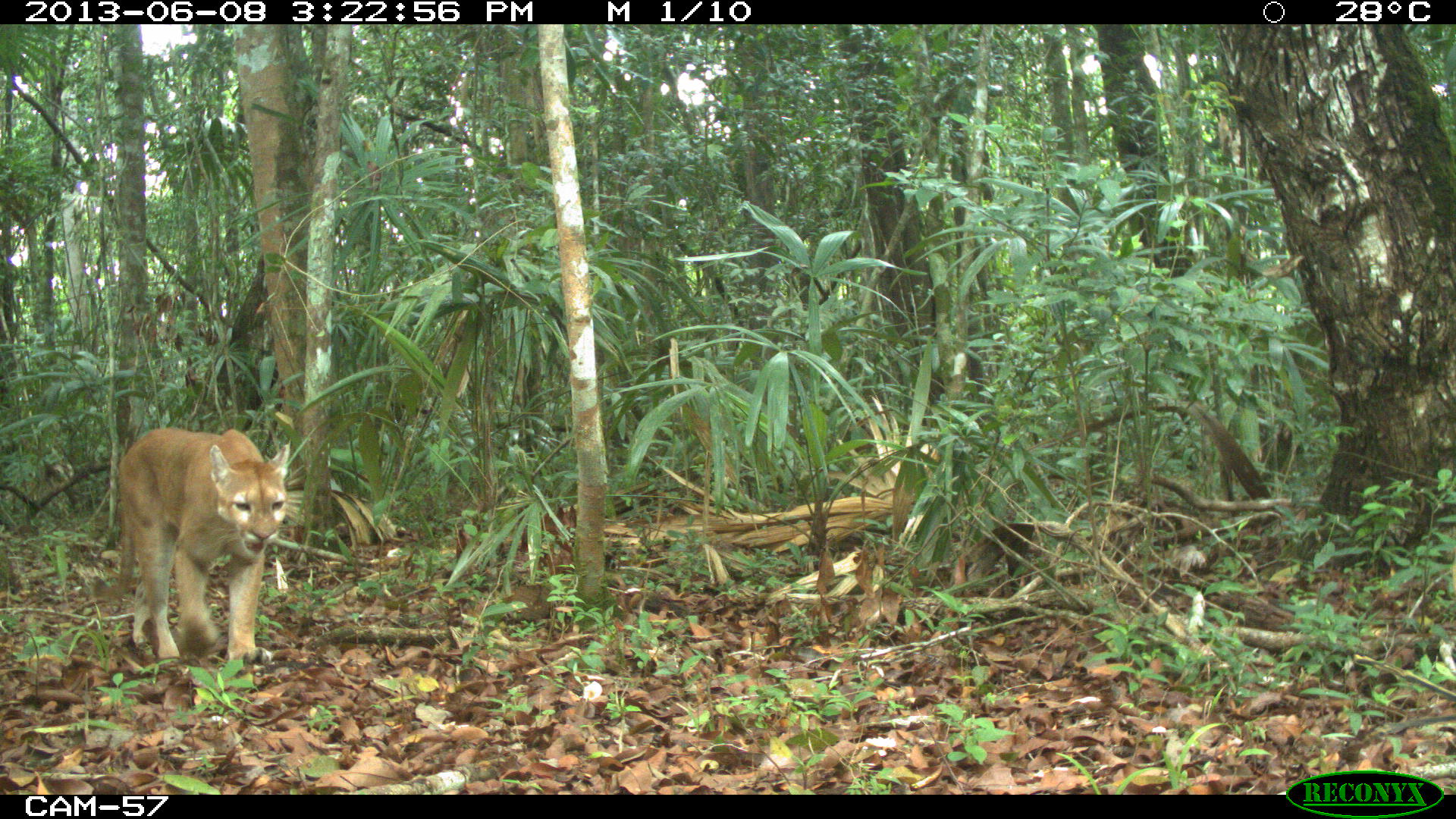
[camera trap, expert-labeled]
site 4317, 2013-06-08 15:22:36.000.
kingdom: Animalia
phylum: Chordata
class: Mammalia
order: Carnivora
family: Felidae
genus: Puma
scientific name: Puma concolor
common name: mountain lion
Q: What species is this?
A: Puma concolor (mountain lion).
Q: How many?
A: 1.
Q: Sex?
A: Male.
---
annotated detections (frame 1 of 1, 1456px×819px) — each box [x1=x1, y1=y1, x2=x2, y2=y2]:
puma concolor: [x1=92, y1=428, x2=290, y2=664]